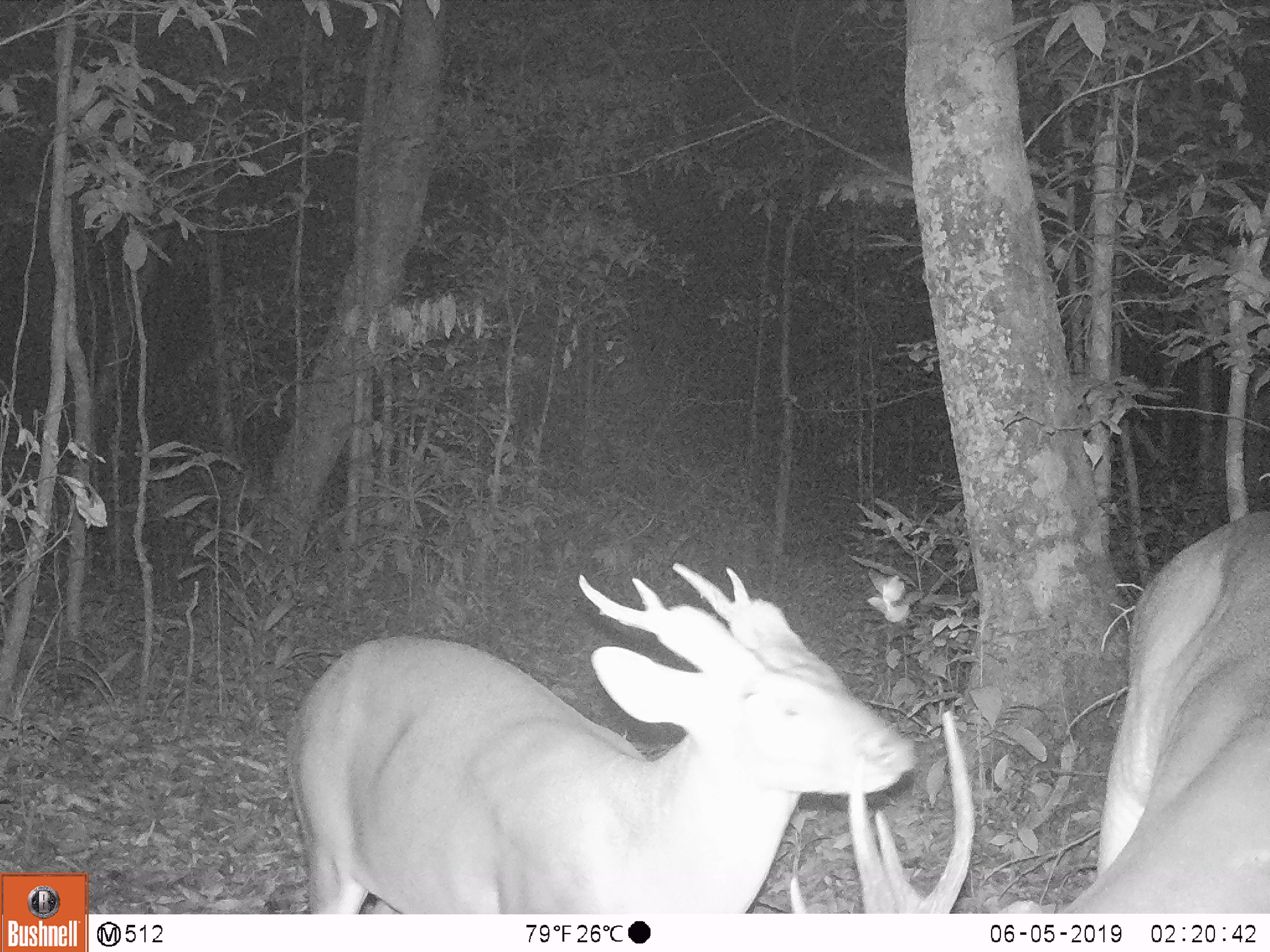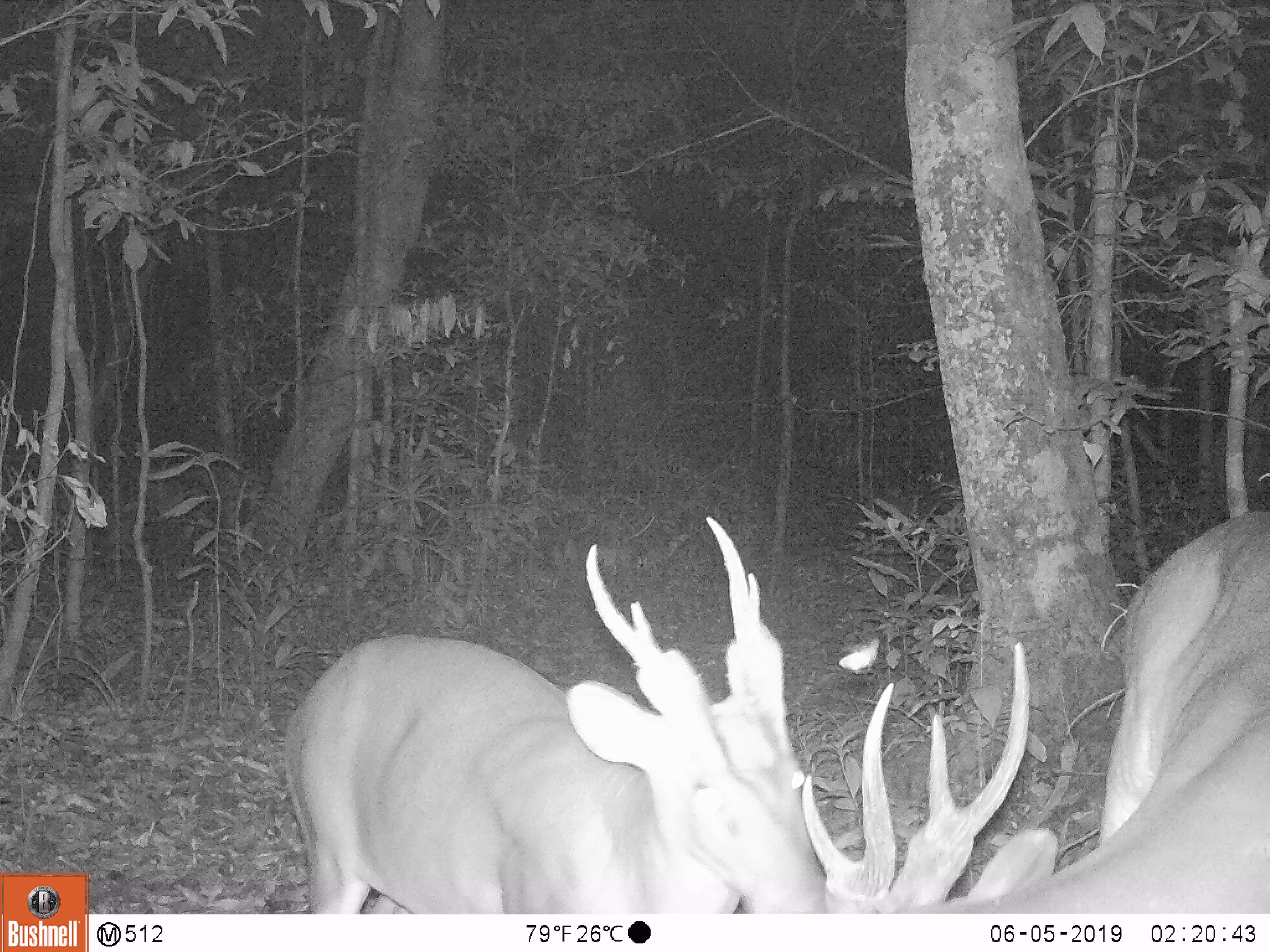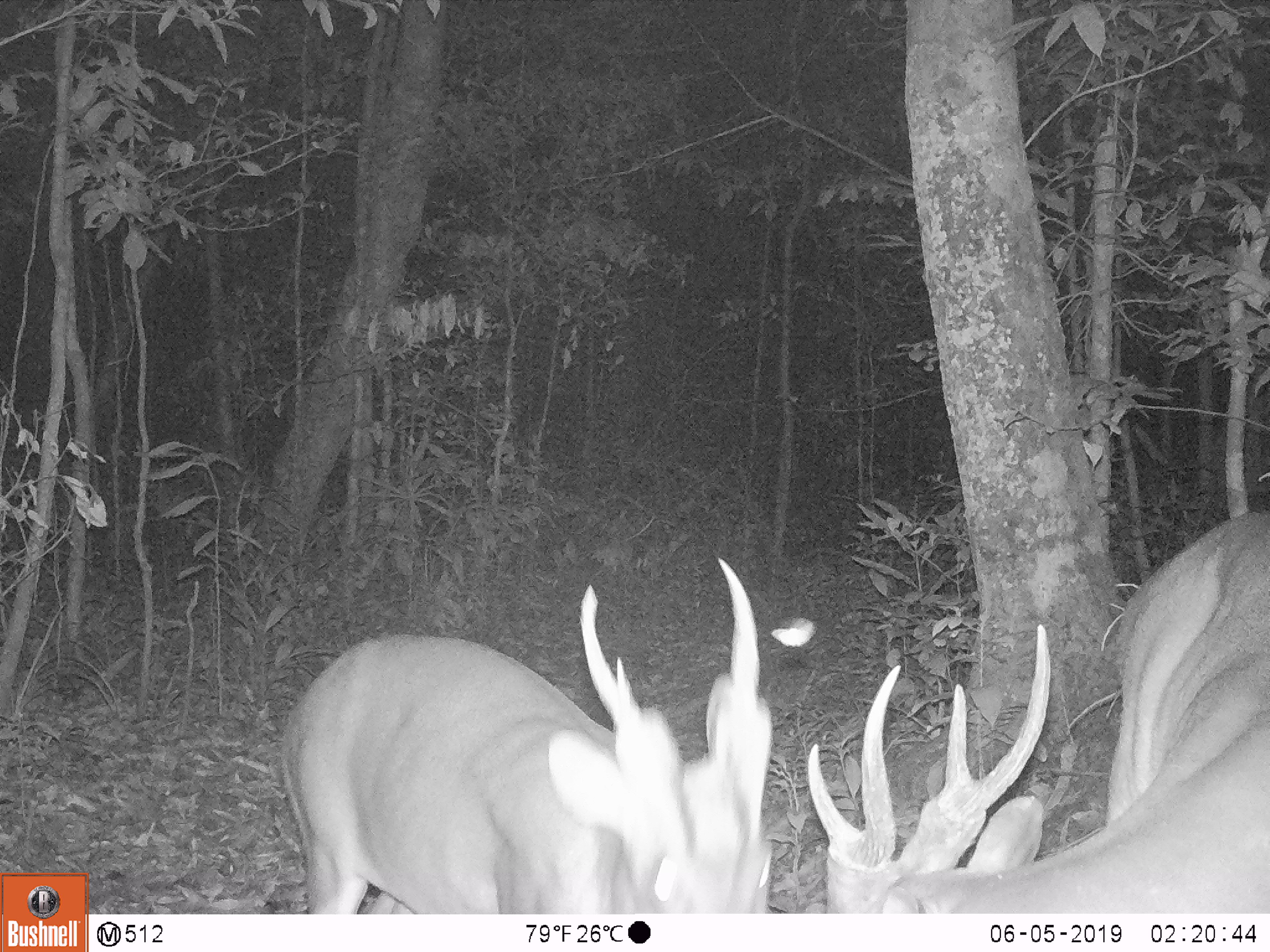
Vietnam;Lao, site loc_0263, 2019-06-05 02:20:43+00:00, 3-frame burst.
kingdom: Animalia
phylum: Chordata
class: Mammalia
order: Artiodactyla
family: Cervidae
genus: Muntiacus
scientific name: Muntiacus vuquangensis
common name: large-antlered muntjac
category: large antlered muntjac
Large antlered muntjac (large-antlered muntjac) (Muntiacus vuquangensis). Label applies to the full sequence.